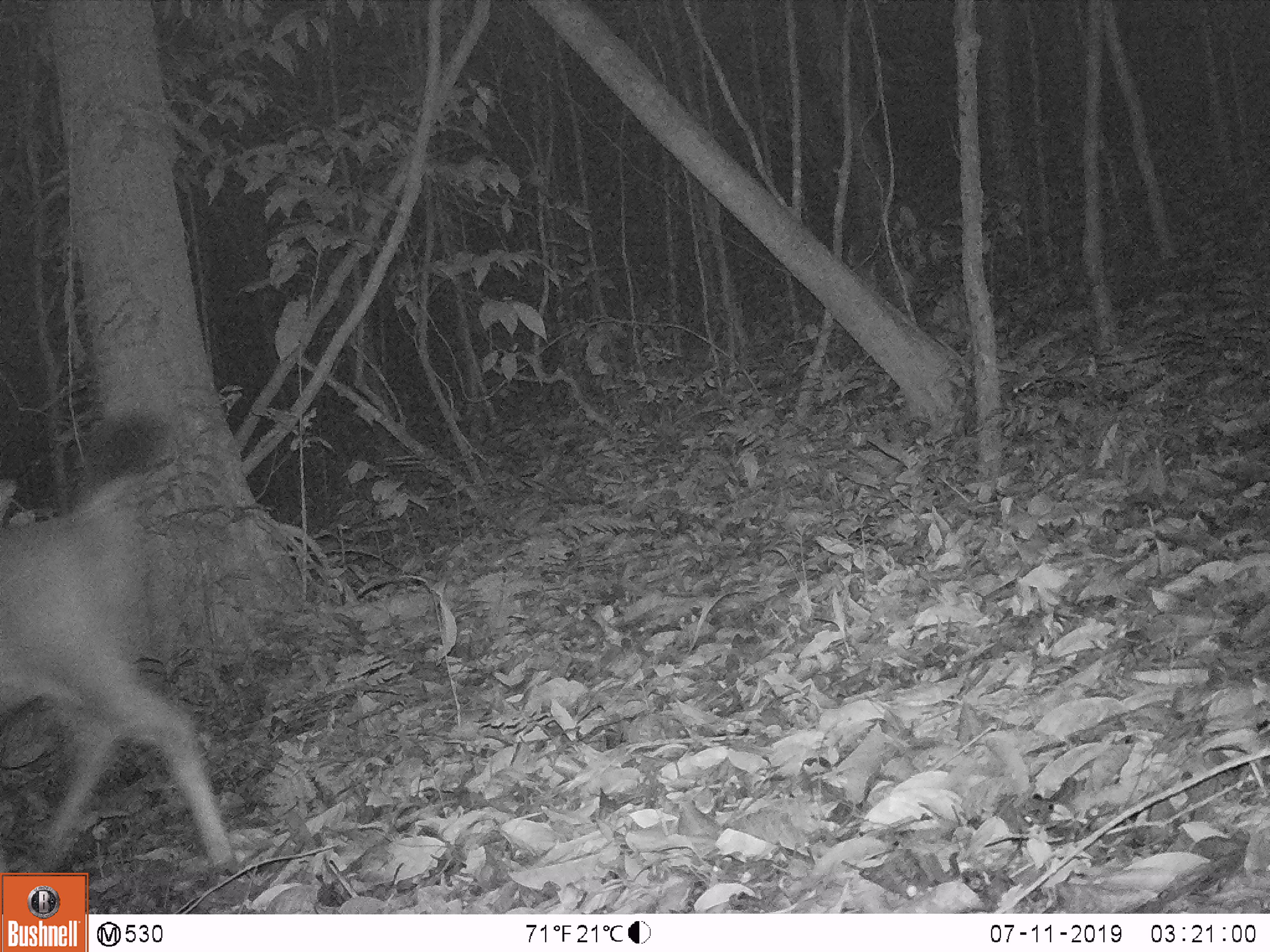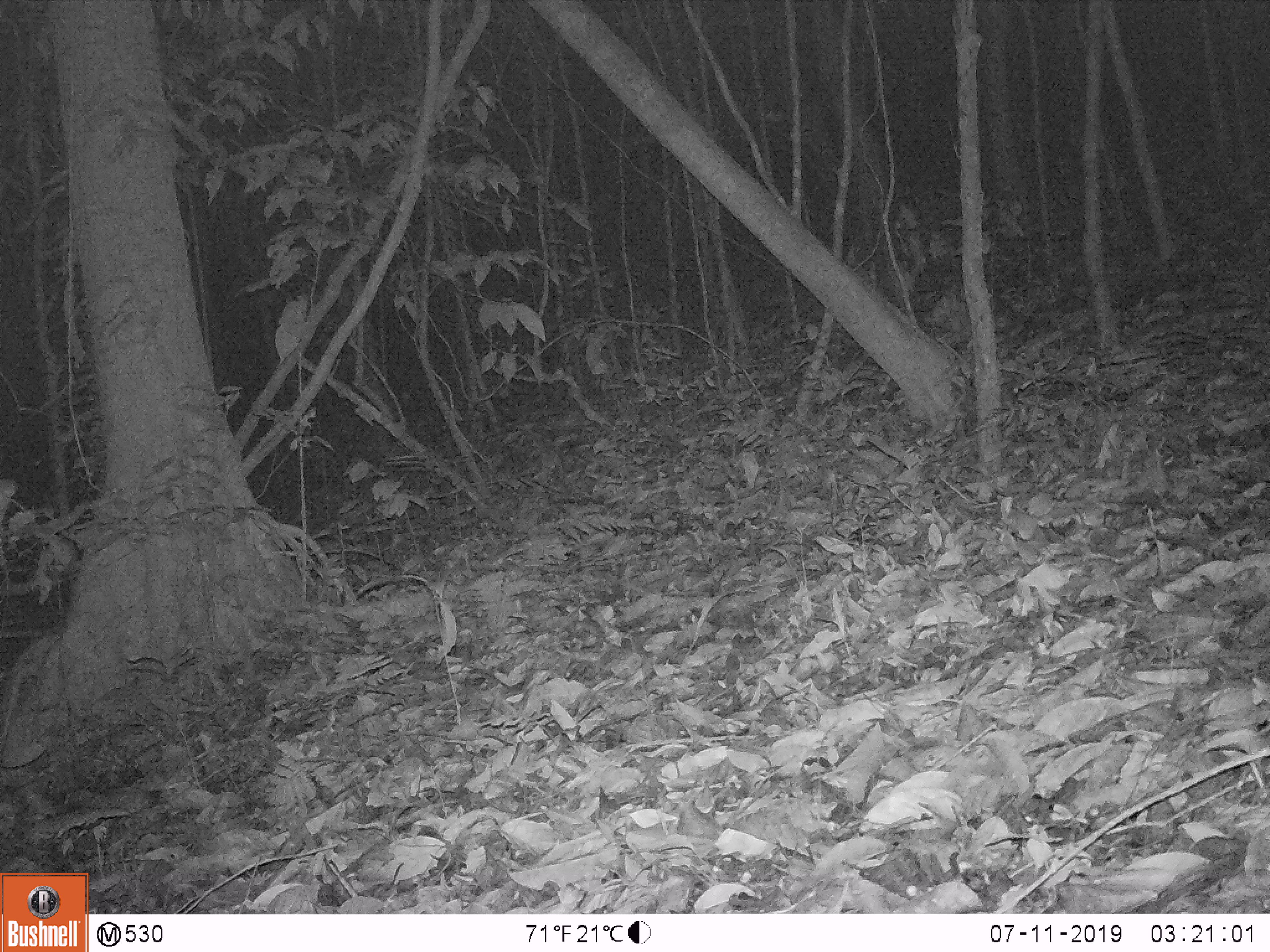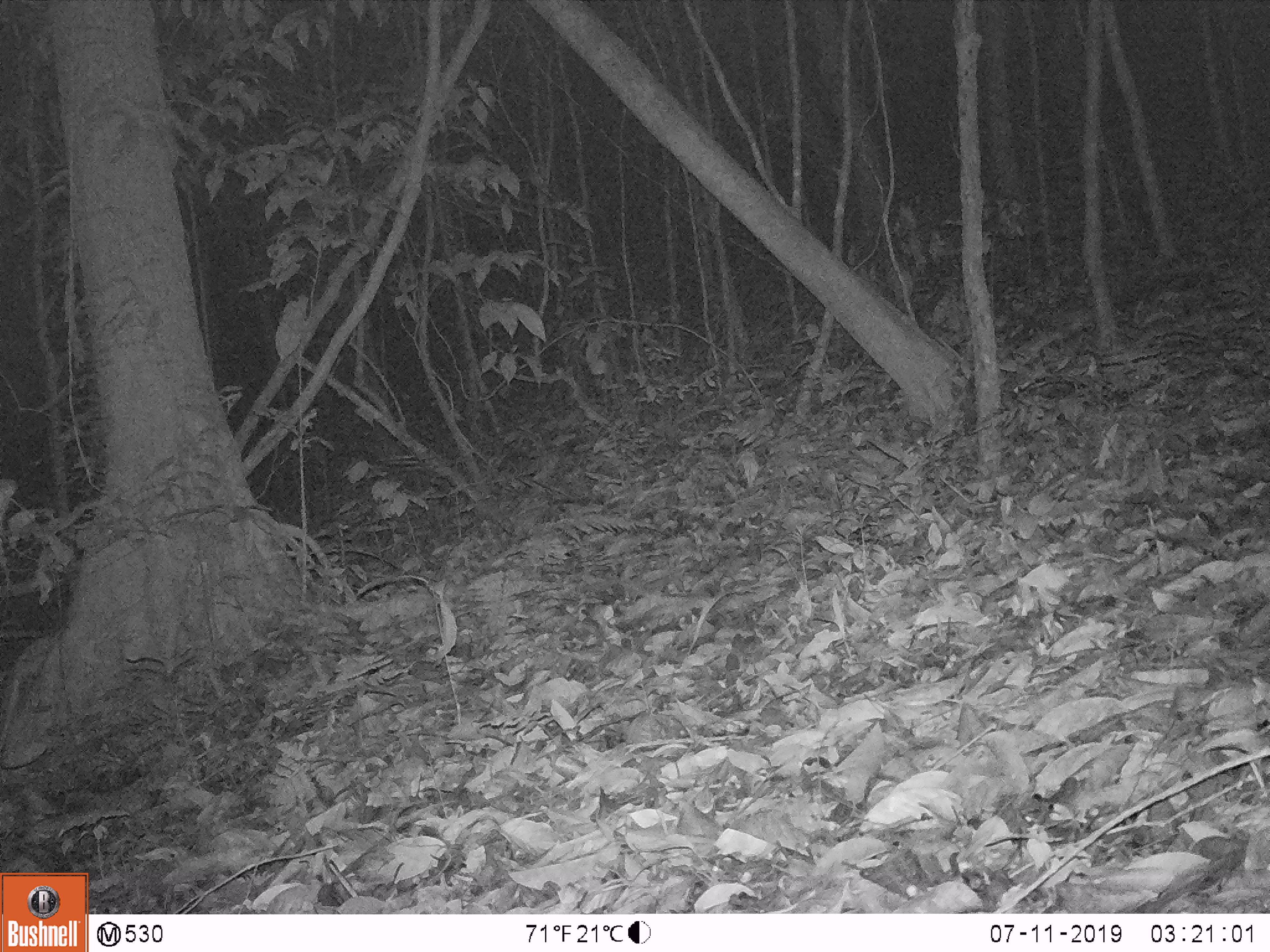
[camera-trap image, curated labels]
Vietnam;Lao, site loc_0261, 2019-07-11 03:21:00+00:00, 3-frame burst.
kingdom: Animalia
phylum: Chordata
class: Mammalia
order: Artiodactyla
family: Cervidae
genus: Rusa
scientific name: Rusa unicolor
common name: sambar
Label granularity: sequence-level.